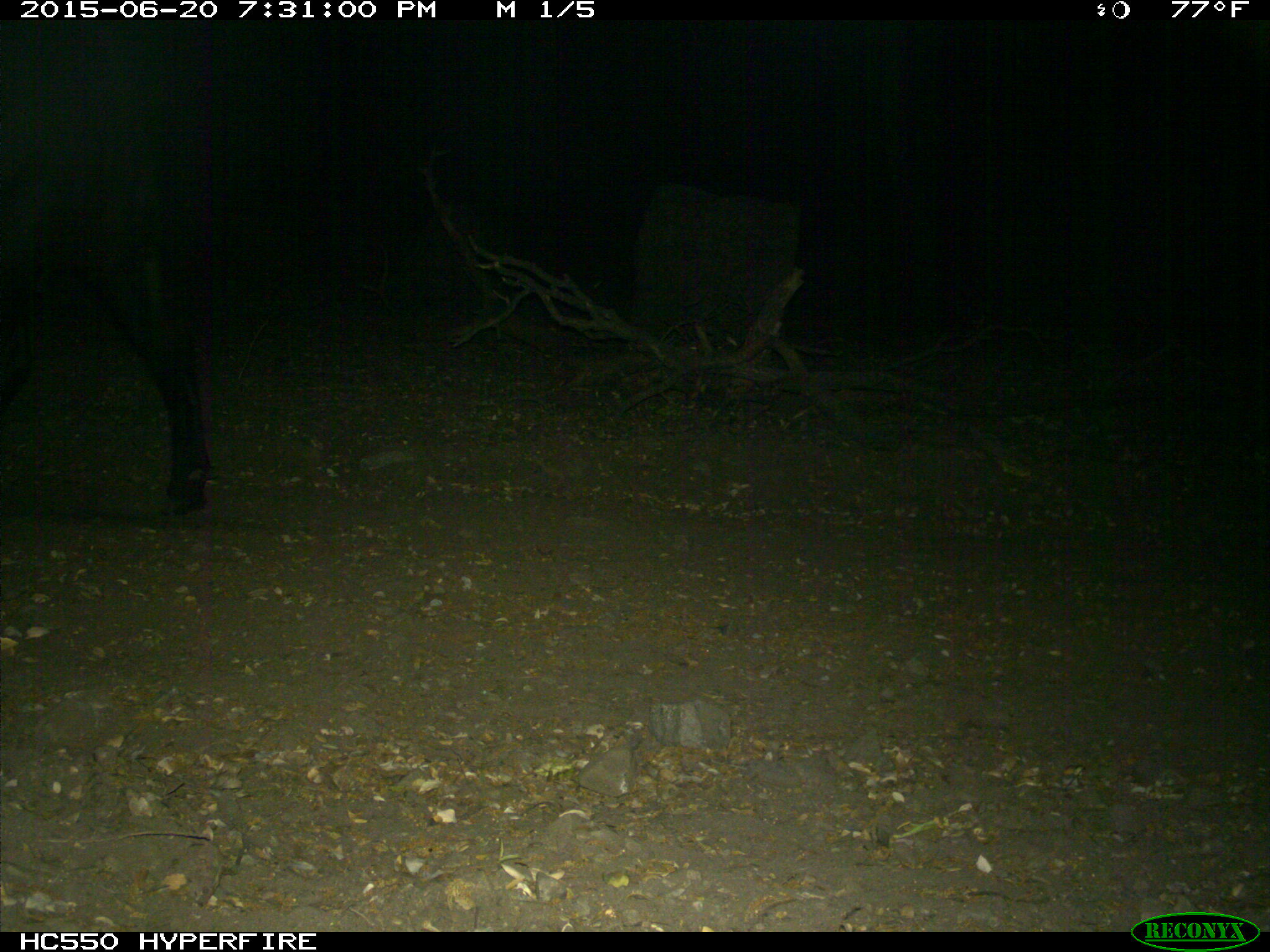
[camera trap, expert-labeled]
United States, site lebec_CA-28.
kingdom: Animalia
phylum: Chordata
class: Mammalia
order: Artiodactyla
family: Bovidae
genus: Bos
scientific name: Bos taurus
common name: domestic cow